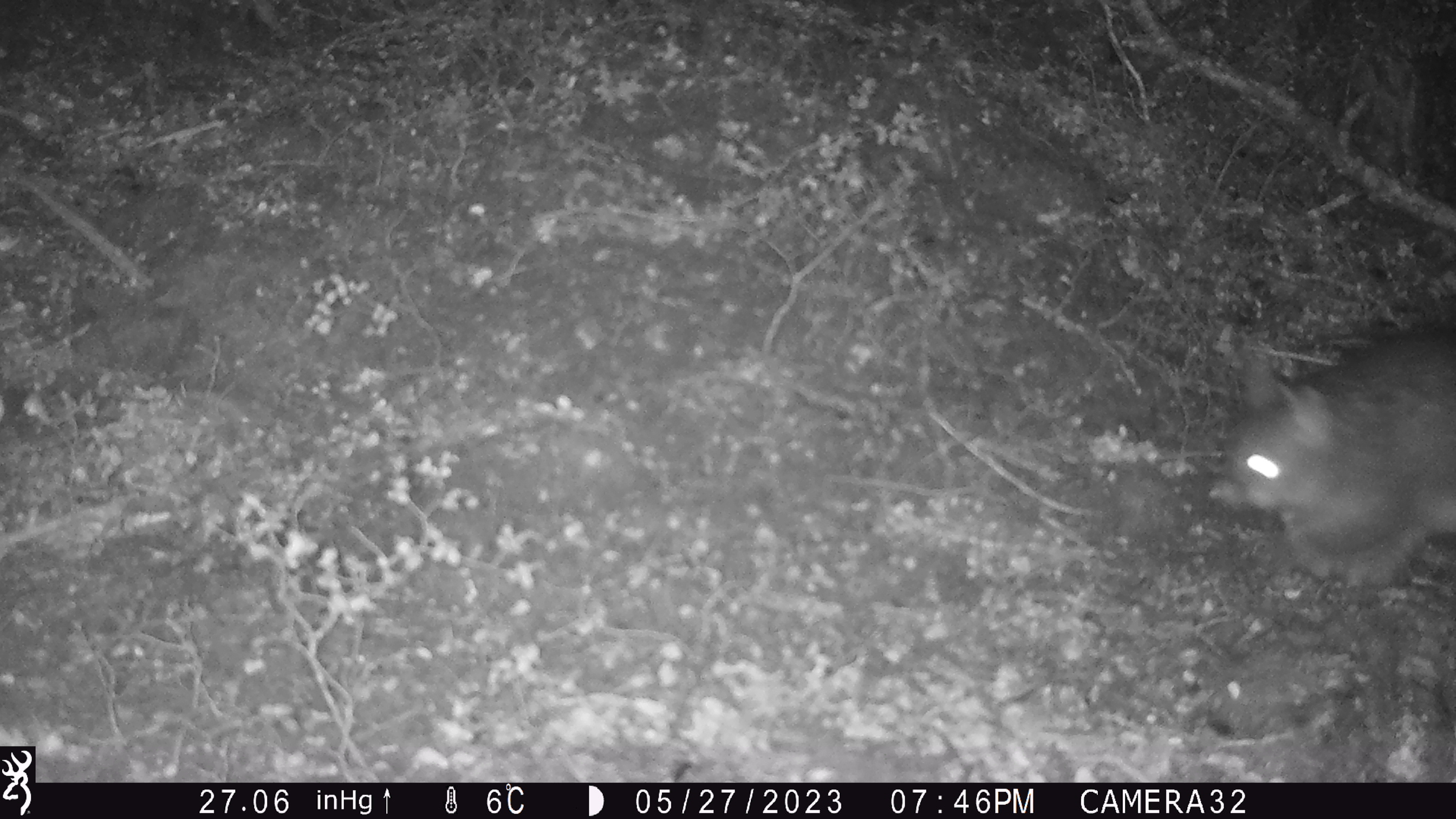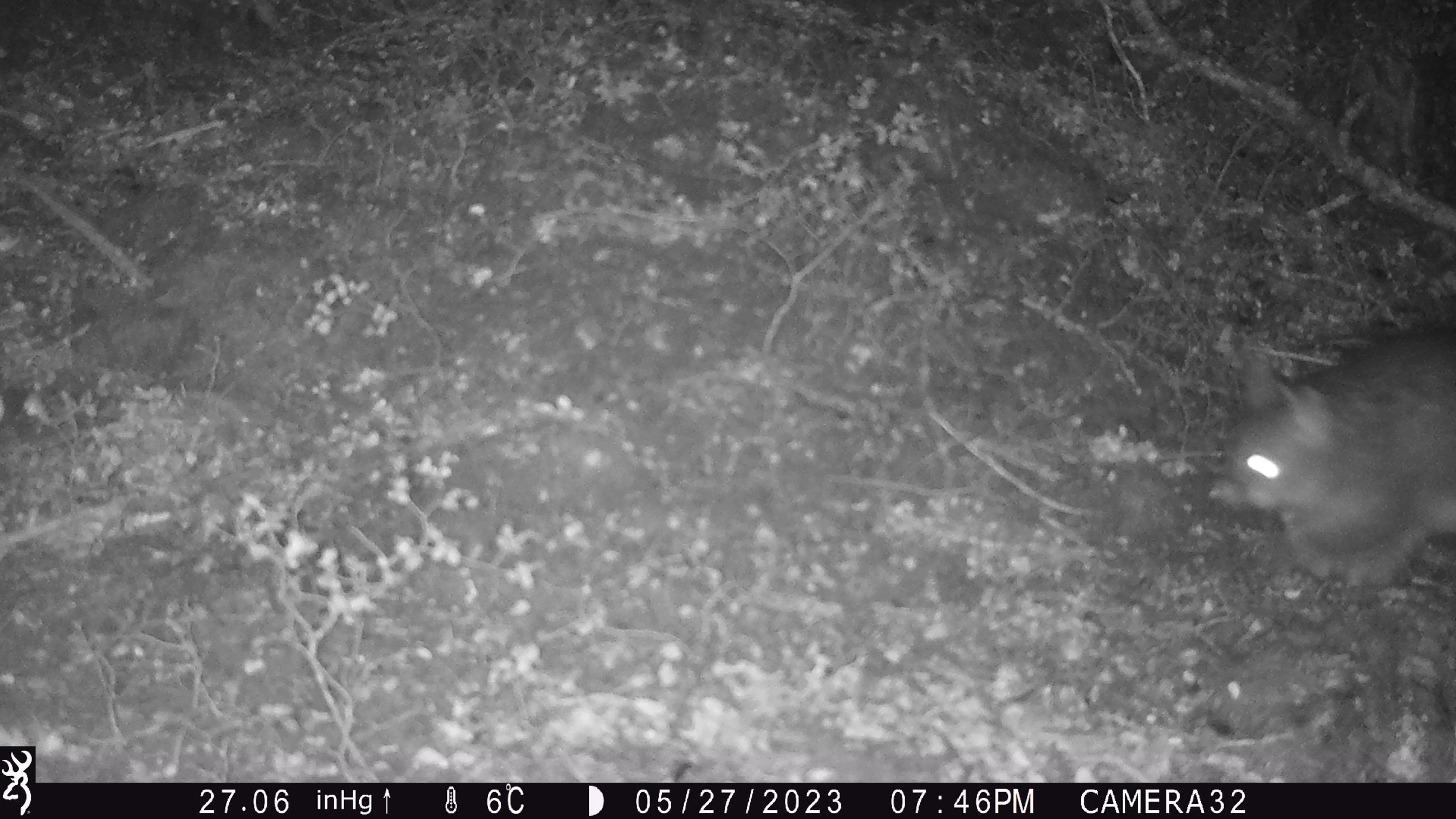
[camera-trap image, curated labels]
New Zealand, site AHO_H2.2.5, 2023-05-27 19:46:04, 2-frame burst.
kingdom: Animalia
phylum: Chordata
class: Mammalia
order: Diprotodontia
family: Phalangeridae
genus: Trichosurus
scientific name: Trichosurus vulpecula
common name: common brushtail possum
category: possum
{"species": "possum (common brushtail possum) (Trichosurus vulpecula)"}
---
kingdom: Animalia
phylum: Chordata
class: Mammalia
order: Carnivora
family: Mustelidae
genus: Mustela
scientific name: Mustela erminea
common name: stoat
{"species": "stoat (Mustela erminea)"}